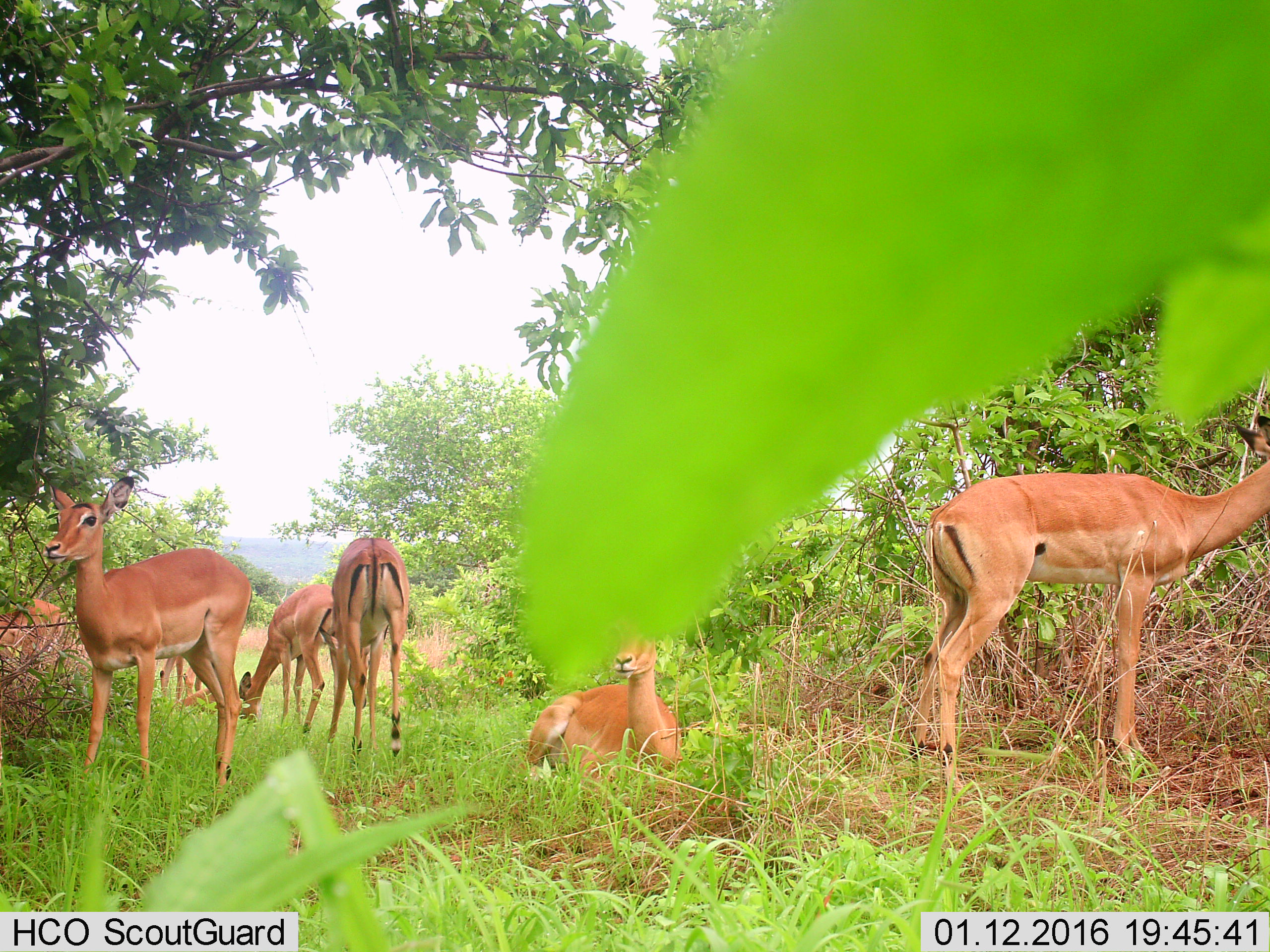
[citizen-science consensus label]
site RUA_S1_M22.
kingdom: Animalia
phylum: Chordata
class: Mammalia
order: Artiodactyla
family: Bovidae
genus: Aepyceros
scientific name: Aepyceros melampus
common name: impala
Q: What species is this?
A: Impala (Aepyceros melampus).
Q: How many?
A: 6.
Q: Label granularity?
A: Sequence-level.